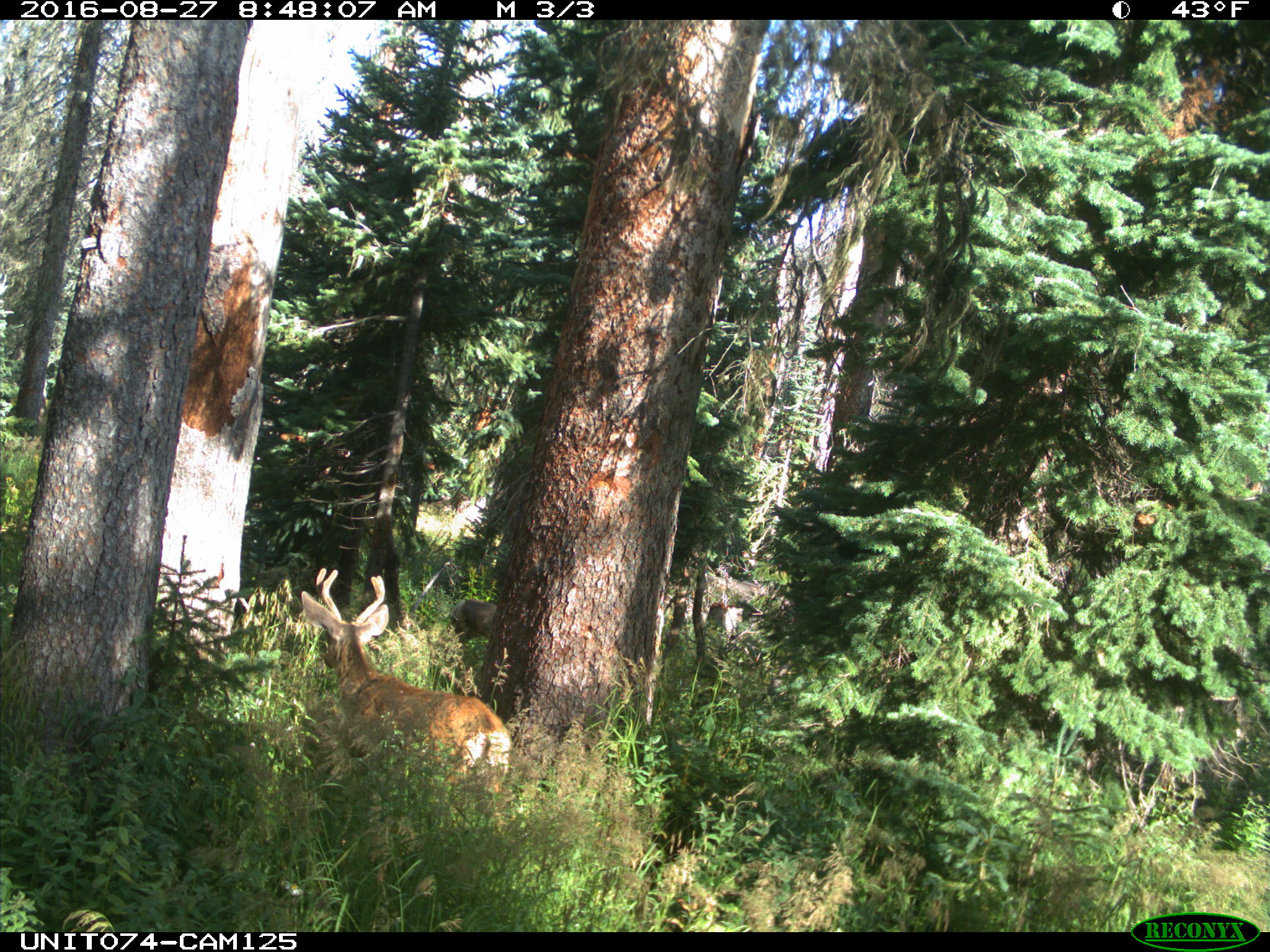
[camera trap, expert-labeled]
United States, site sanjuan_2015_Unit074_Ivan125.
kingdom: Animalia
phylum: Chordata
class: Mammalia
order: Artiodactyla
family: Cervidae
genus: Odocoileus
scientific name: Odocoileus hemionus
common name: mule deer